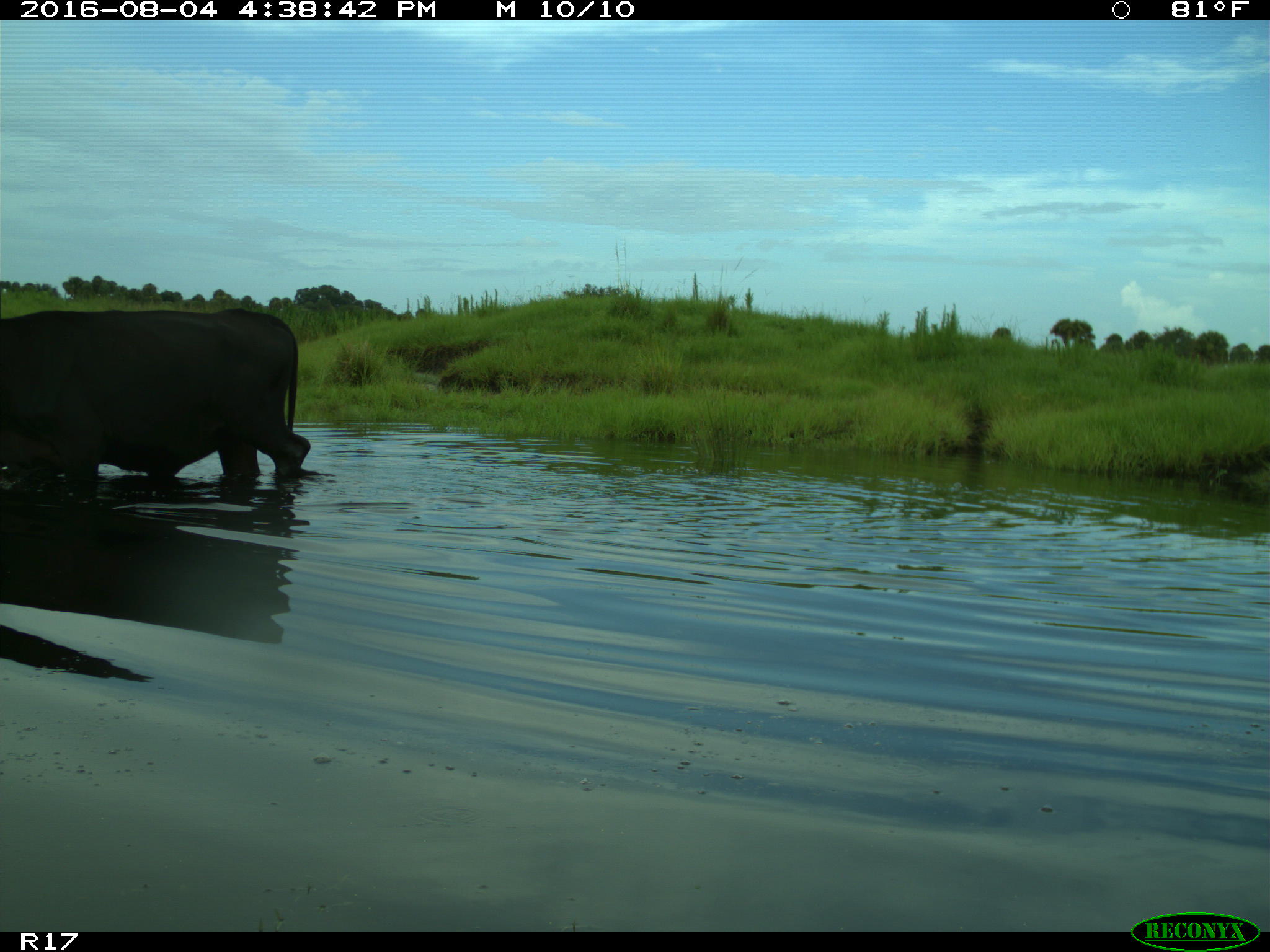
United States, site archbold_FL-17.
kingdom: Animalia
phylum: Chordata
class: Mammalia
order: Artiodactyla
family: Bovidae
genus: Bos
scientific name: Bos taurus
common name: domestic cow